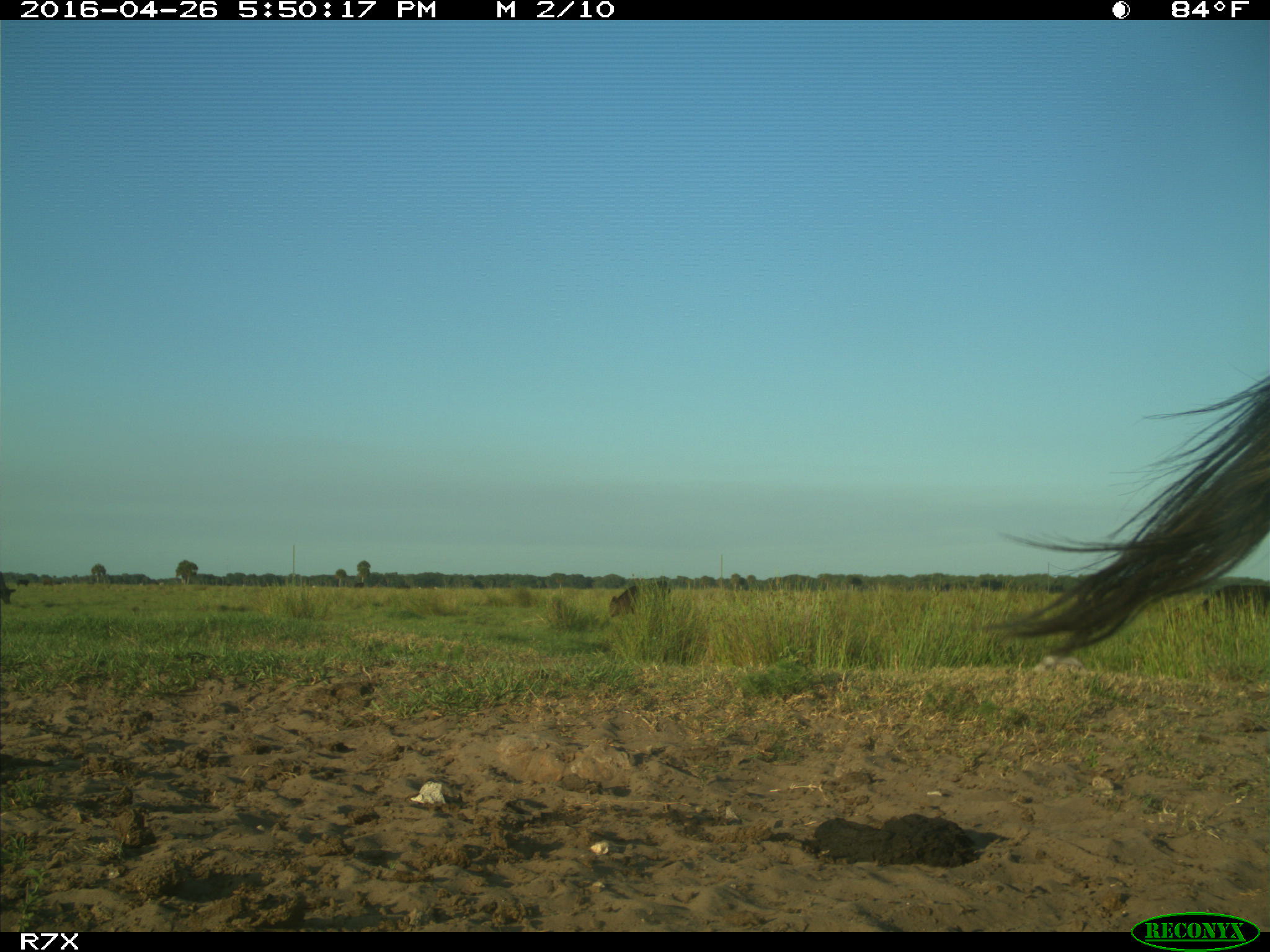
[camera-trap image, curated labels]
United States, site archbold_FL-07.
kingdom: Animalia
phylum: Chordata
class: Mammalia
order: Artiodactyla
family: Bovidae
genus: Bos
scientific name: Bos taurus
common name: domestic cow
Bos taurus (domestic cow).